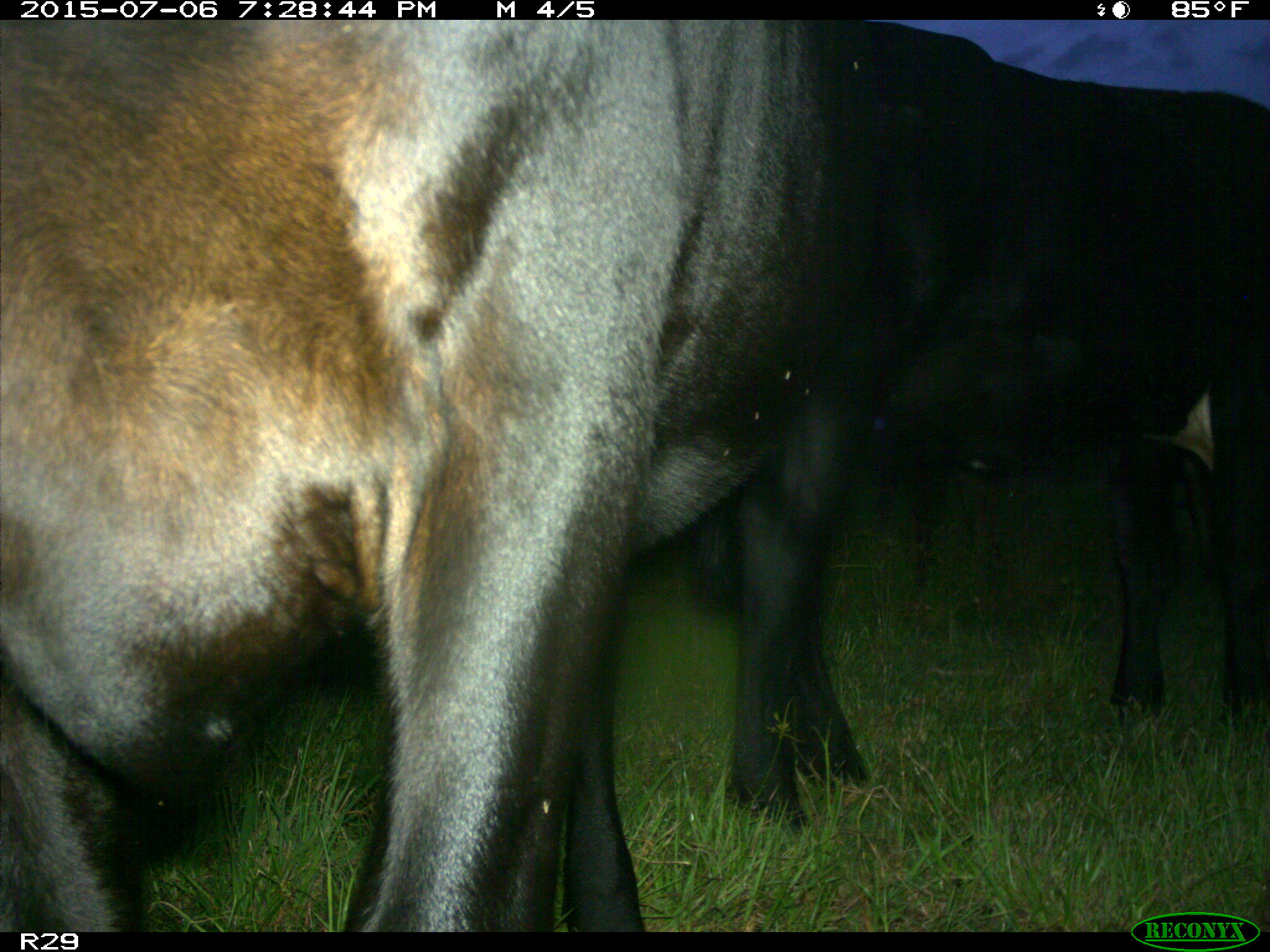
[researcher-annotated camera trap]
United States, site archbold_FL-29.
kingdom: Animalia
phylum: Chordata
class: Mammalia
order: Artiodactyla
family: Bovidae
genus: Bos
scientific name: Bos taurus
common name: domestic cow